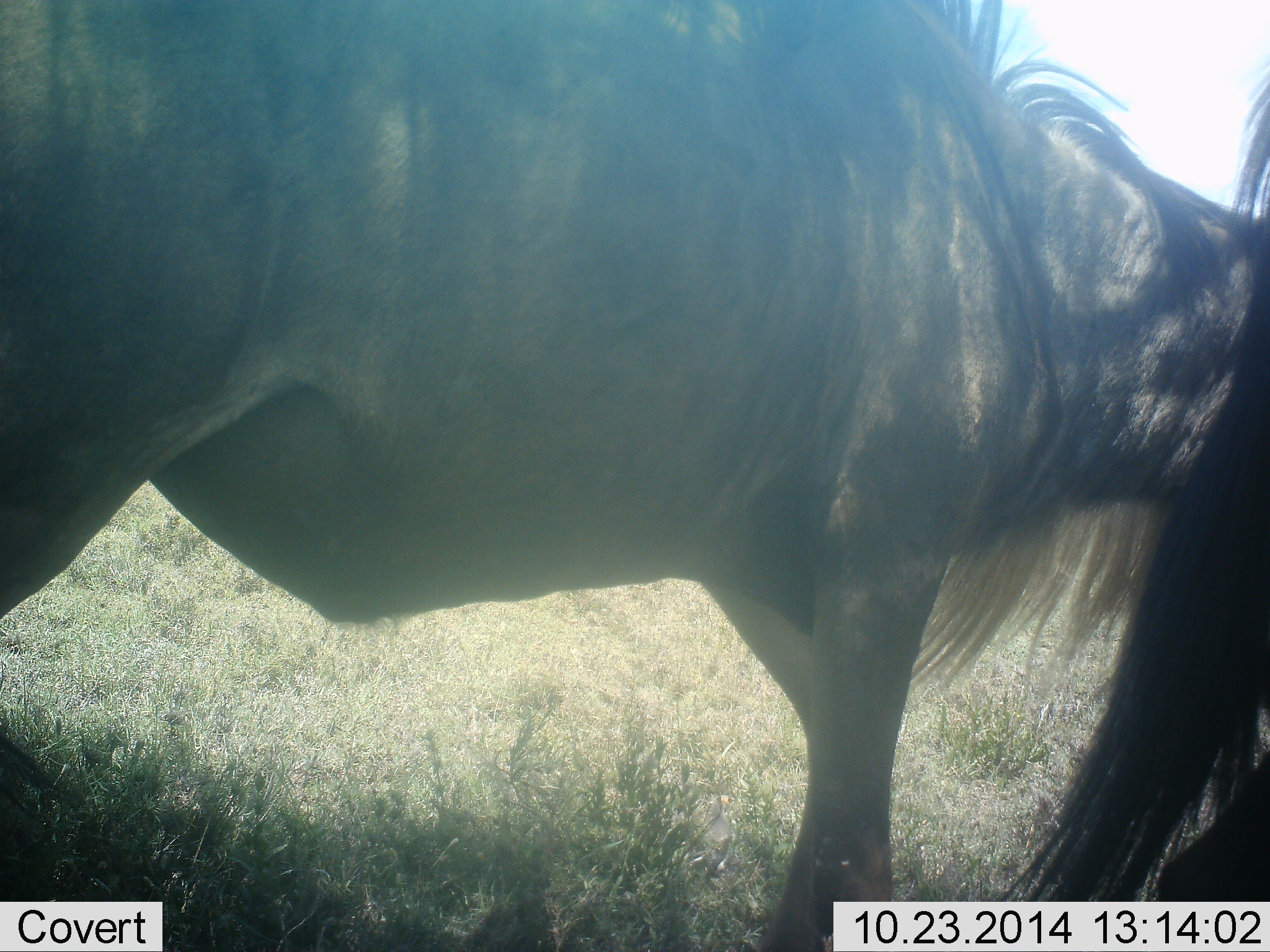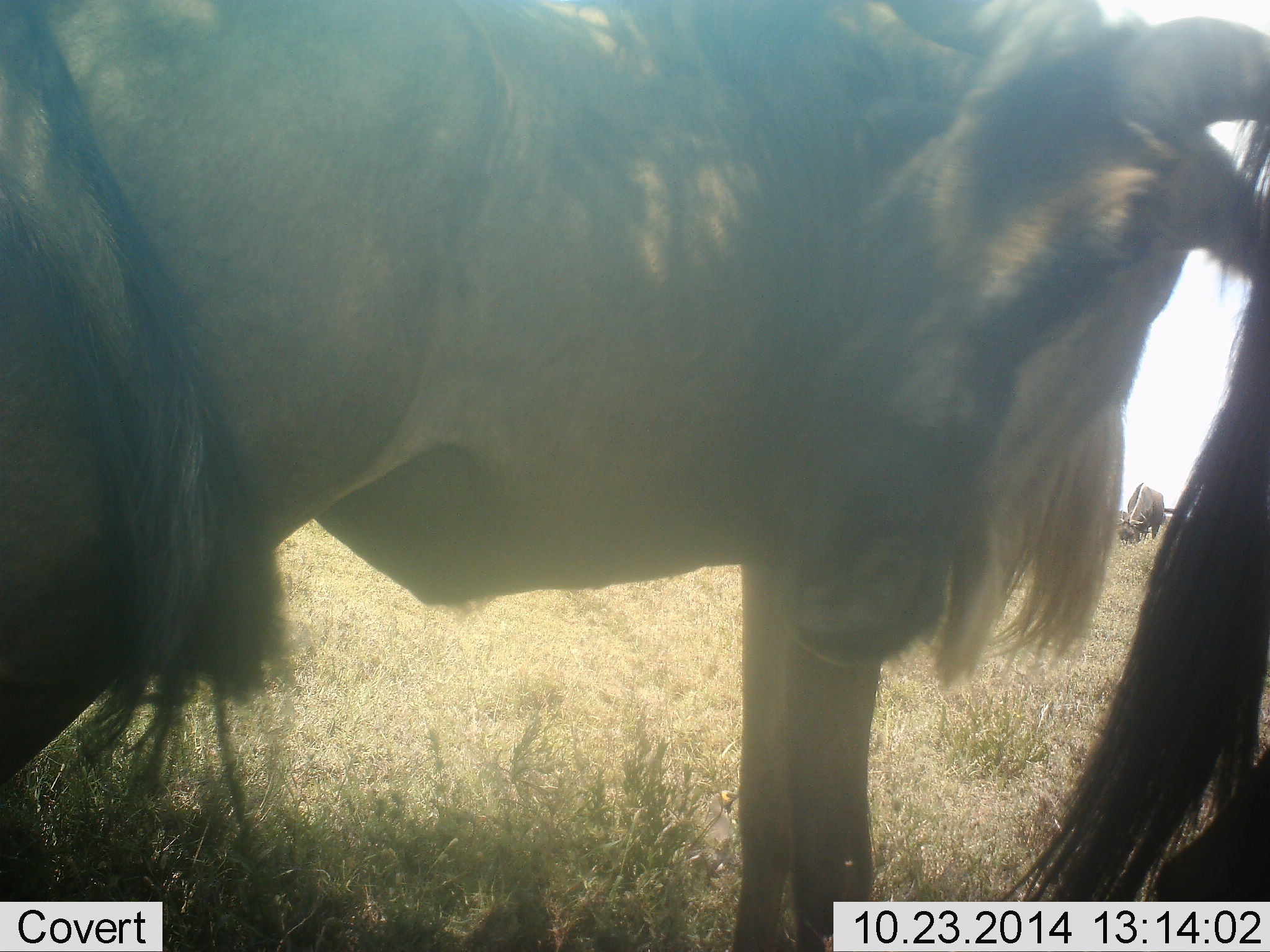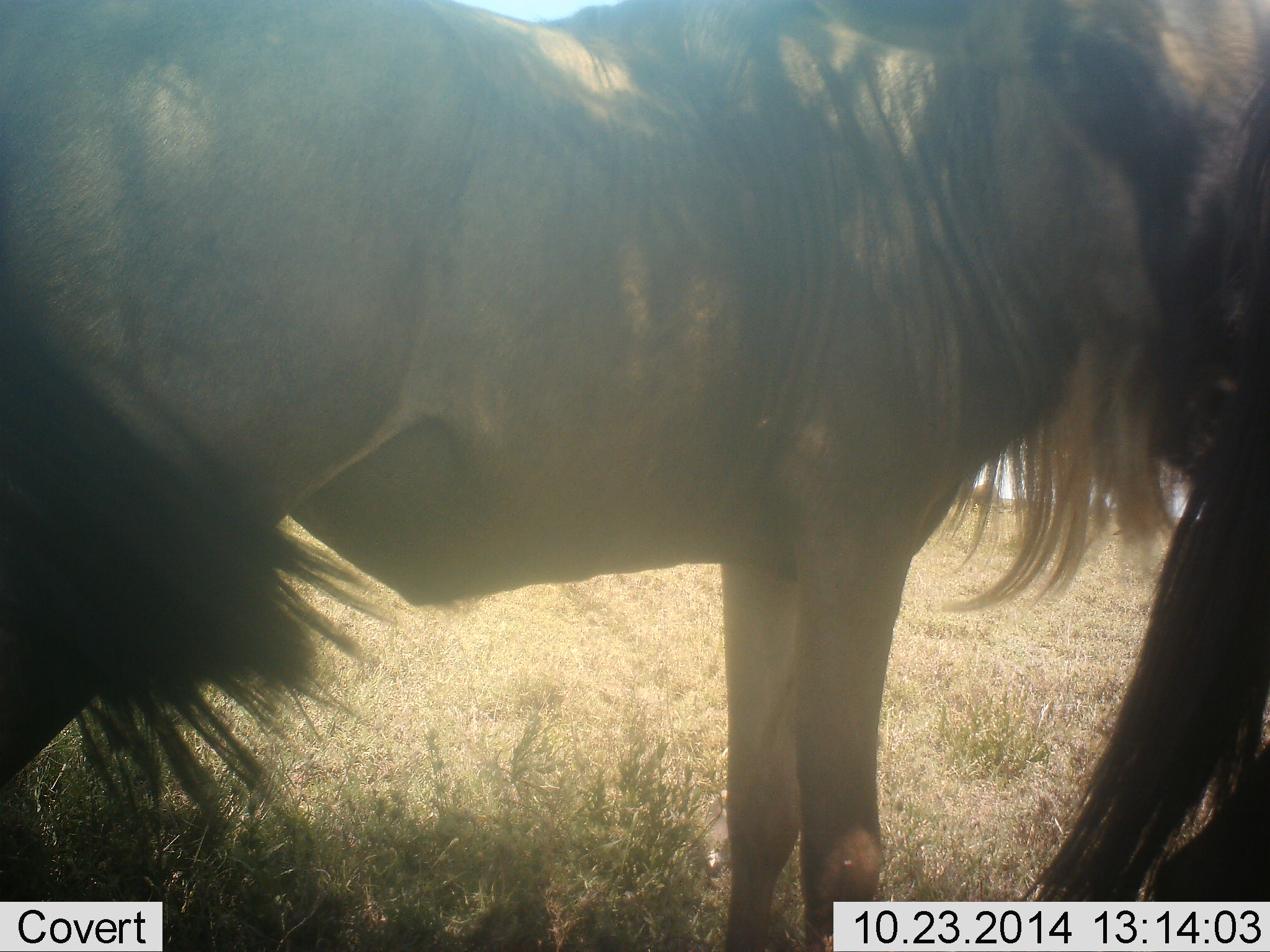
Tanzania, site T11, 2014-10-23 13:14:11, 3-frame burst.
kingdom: Animalia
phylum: Chordata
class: Mammalia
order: Artiodactyla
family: Bovidae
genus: Connochaetes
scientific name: Connochaetes taurinus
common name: blue wildebeest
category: wildebeest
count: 3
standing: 100%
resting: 0%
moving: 0%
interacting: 0%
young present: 0%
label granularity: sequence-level